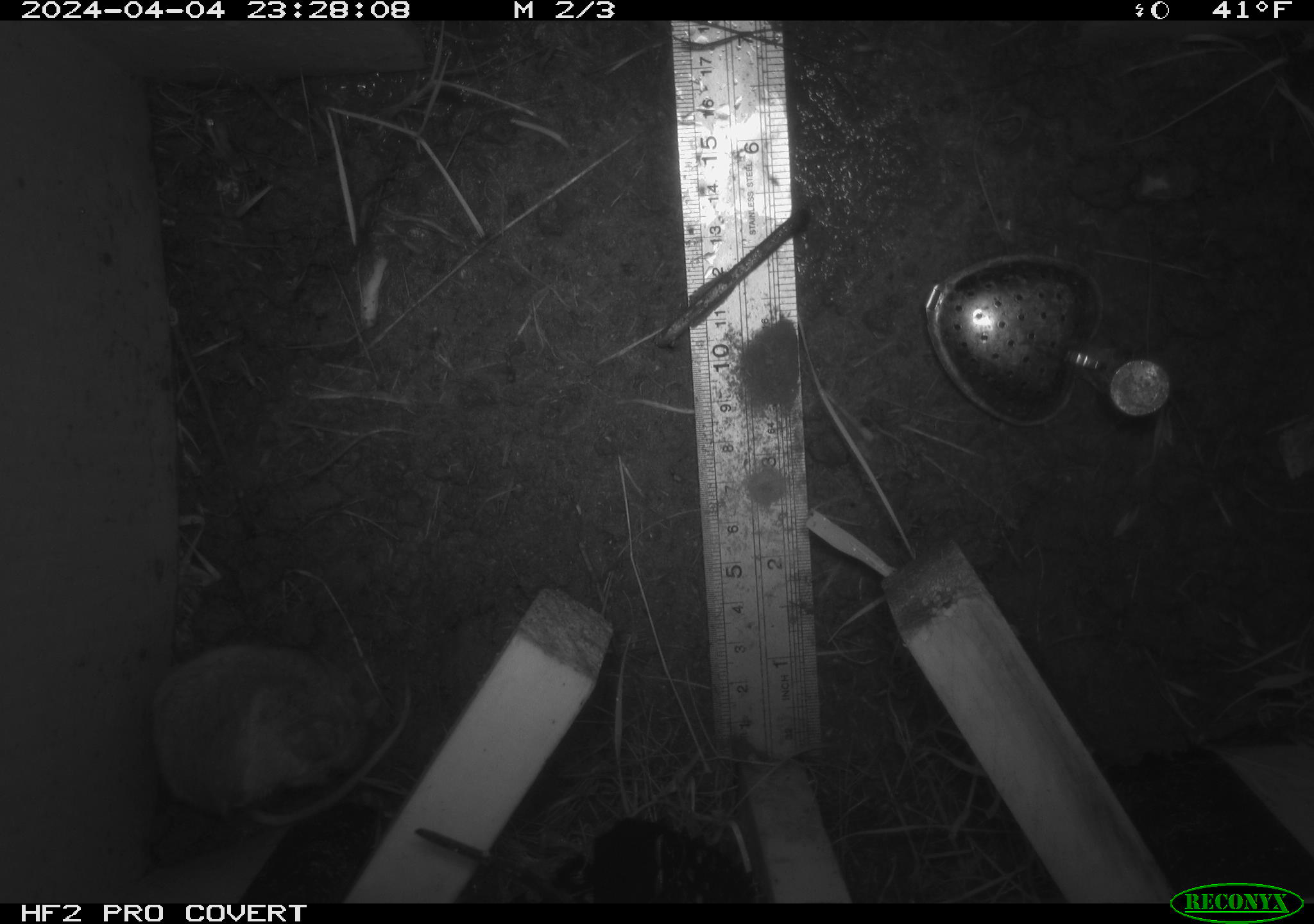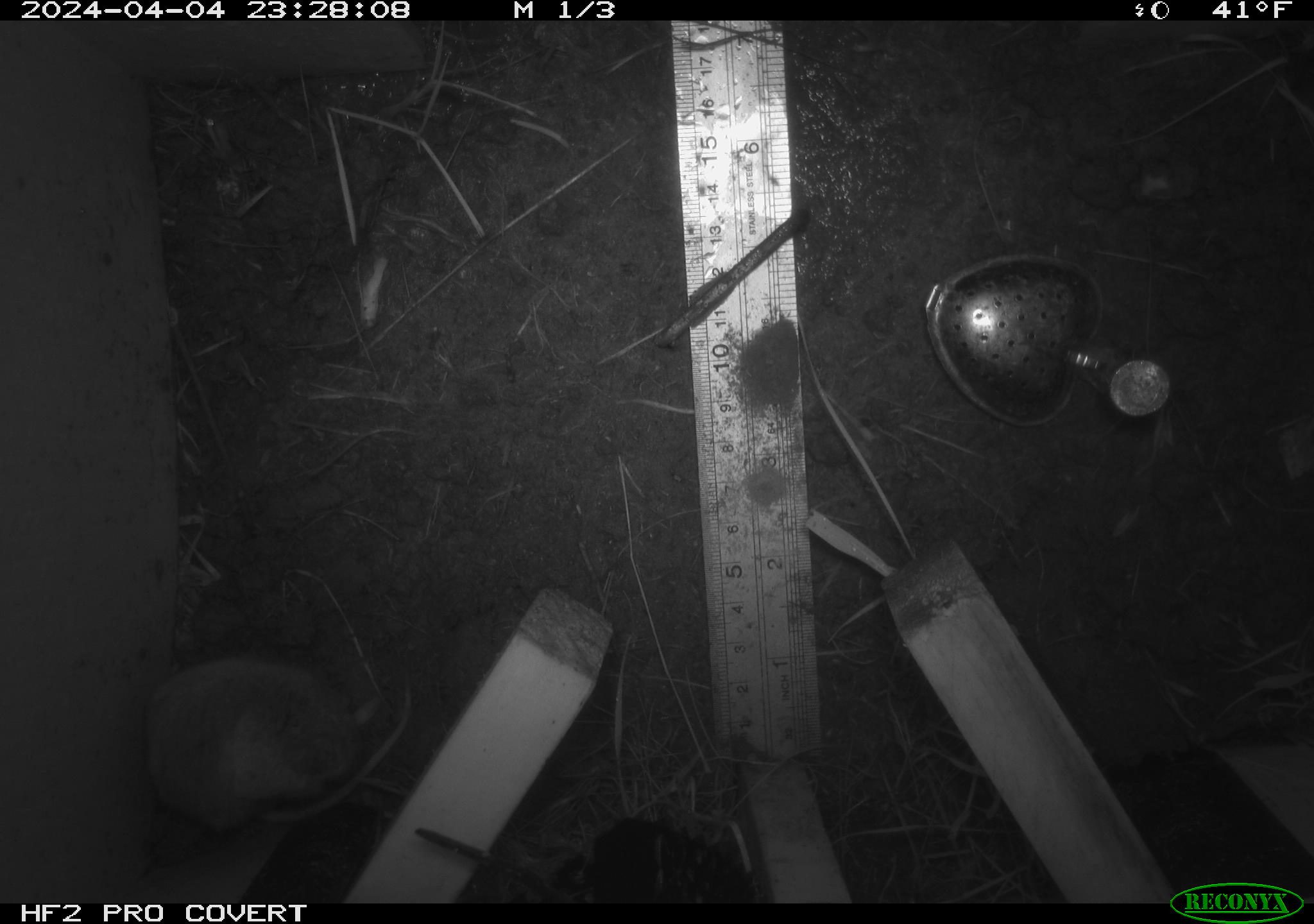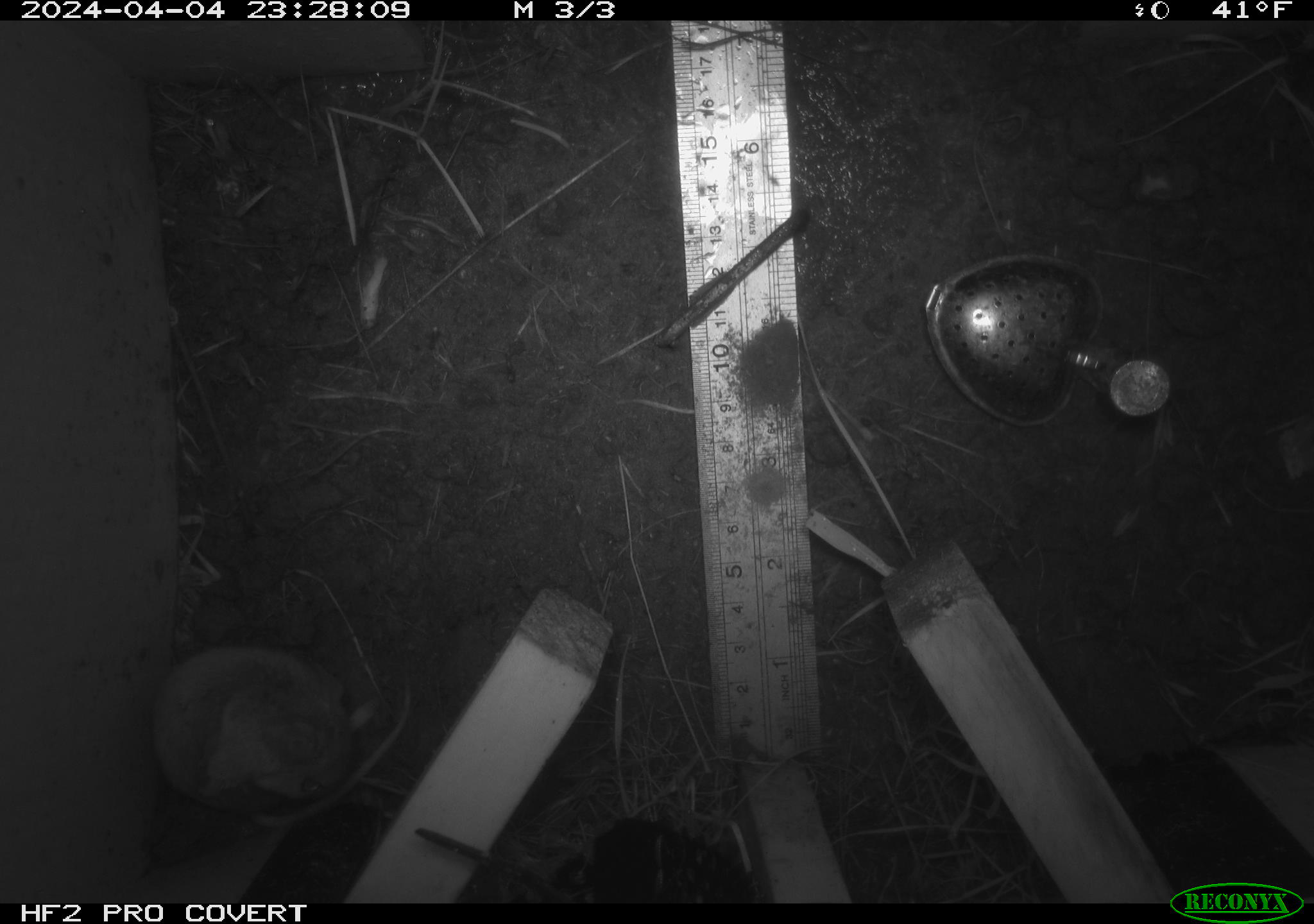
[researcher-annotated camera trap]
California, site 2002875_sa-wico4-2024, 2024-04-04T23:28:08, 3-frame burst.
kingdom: Animalia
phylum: Chordata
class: Mammalia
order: Rodentia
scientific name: Rodentia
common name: rodent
Rodent (Rodentia).